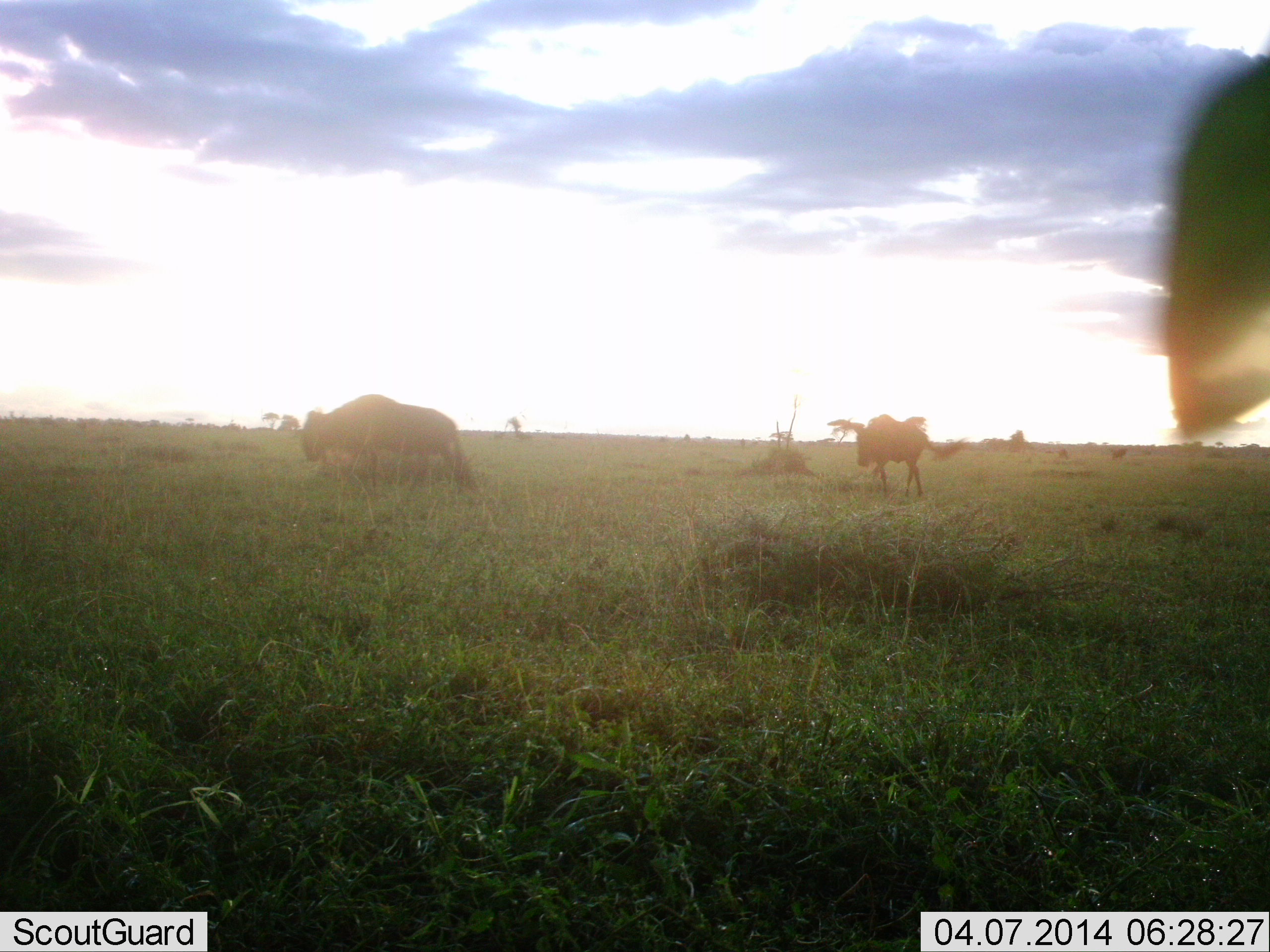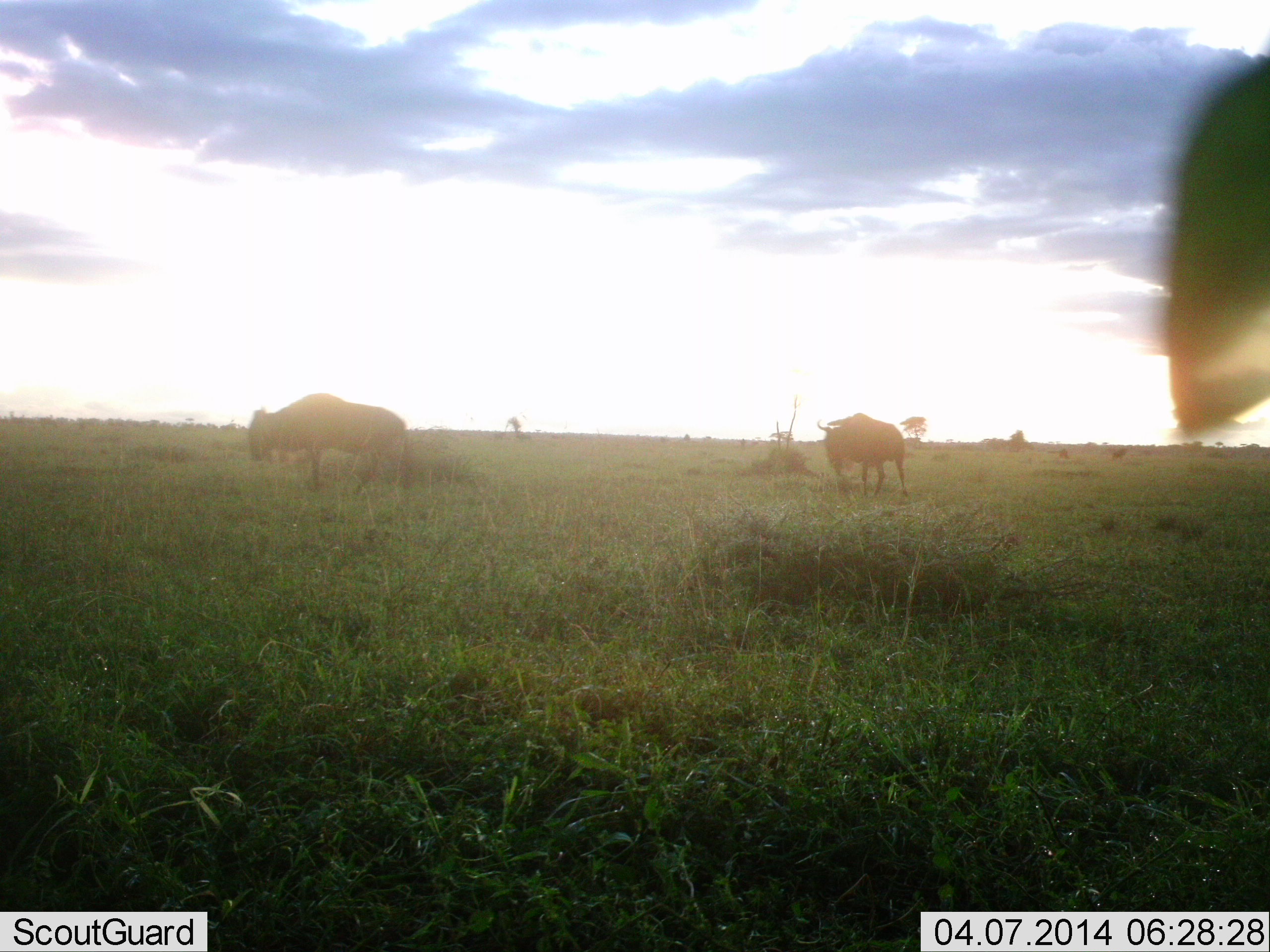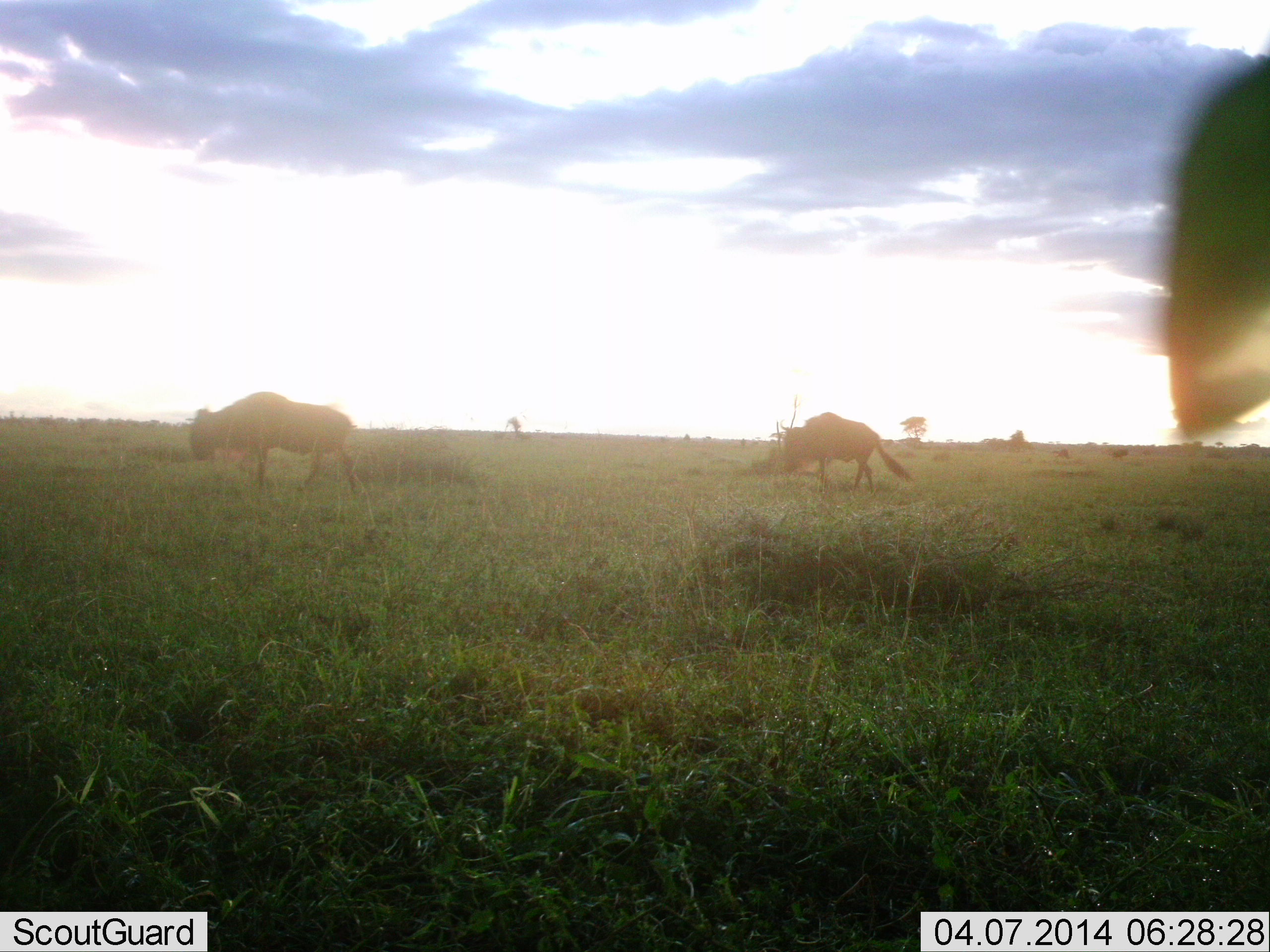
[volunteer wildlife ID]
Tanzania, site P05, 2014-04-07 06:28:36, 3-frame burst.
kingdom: Animalia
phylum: Chordata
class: Mammalia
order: Artiodactyla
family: Bovidae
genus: Connochaetes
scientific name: Connochaetes taurinus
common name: blue wildebeest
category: wildebeest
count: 2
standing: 10%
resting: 0%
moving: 100%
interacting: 0%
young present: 0%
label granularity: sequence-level